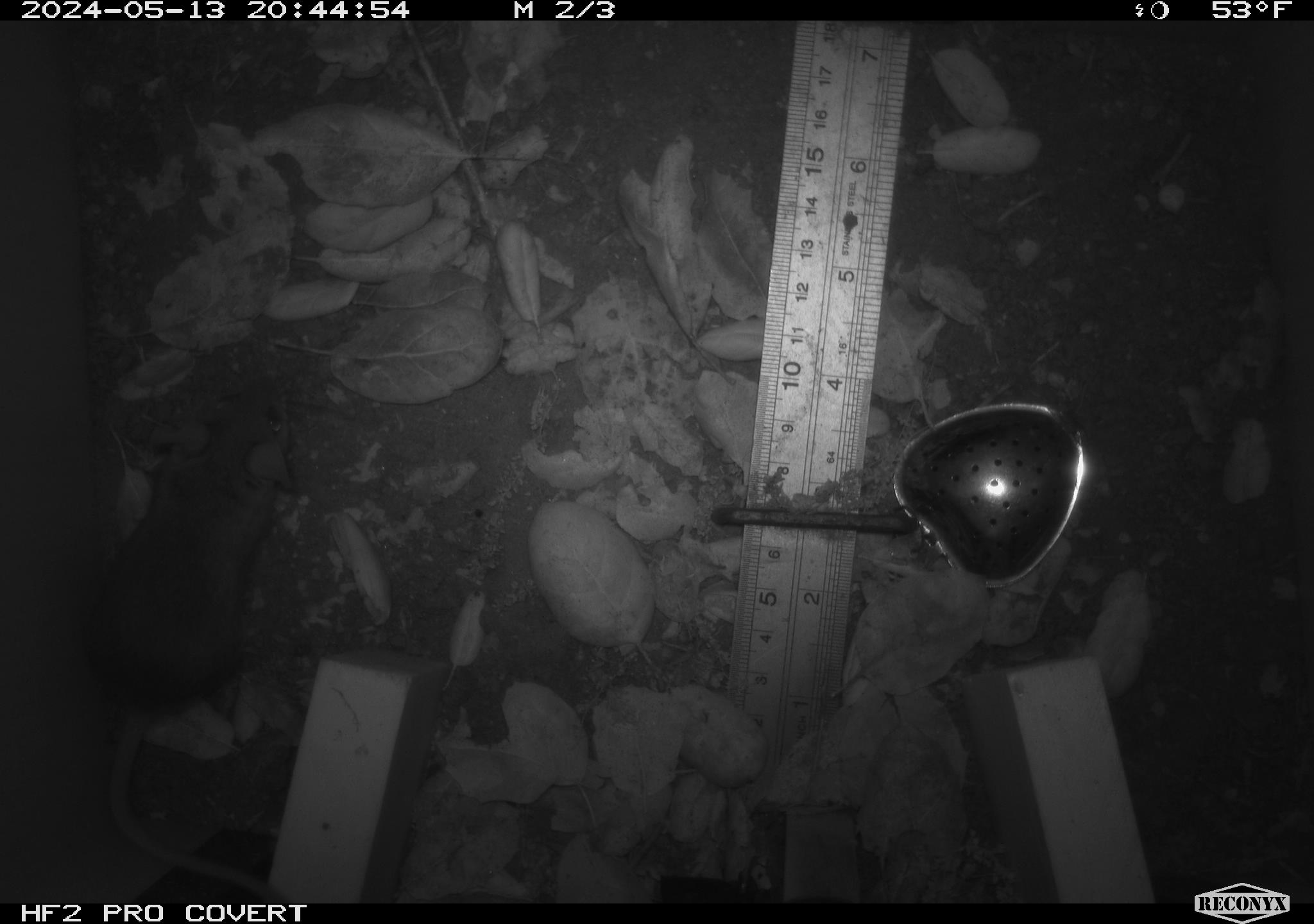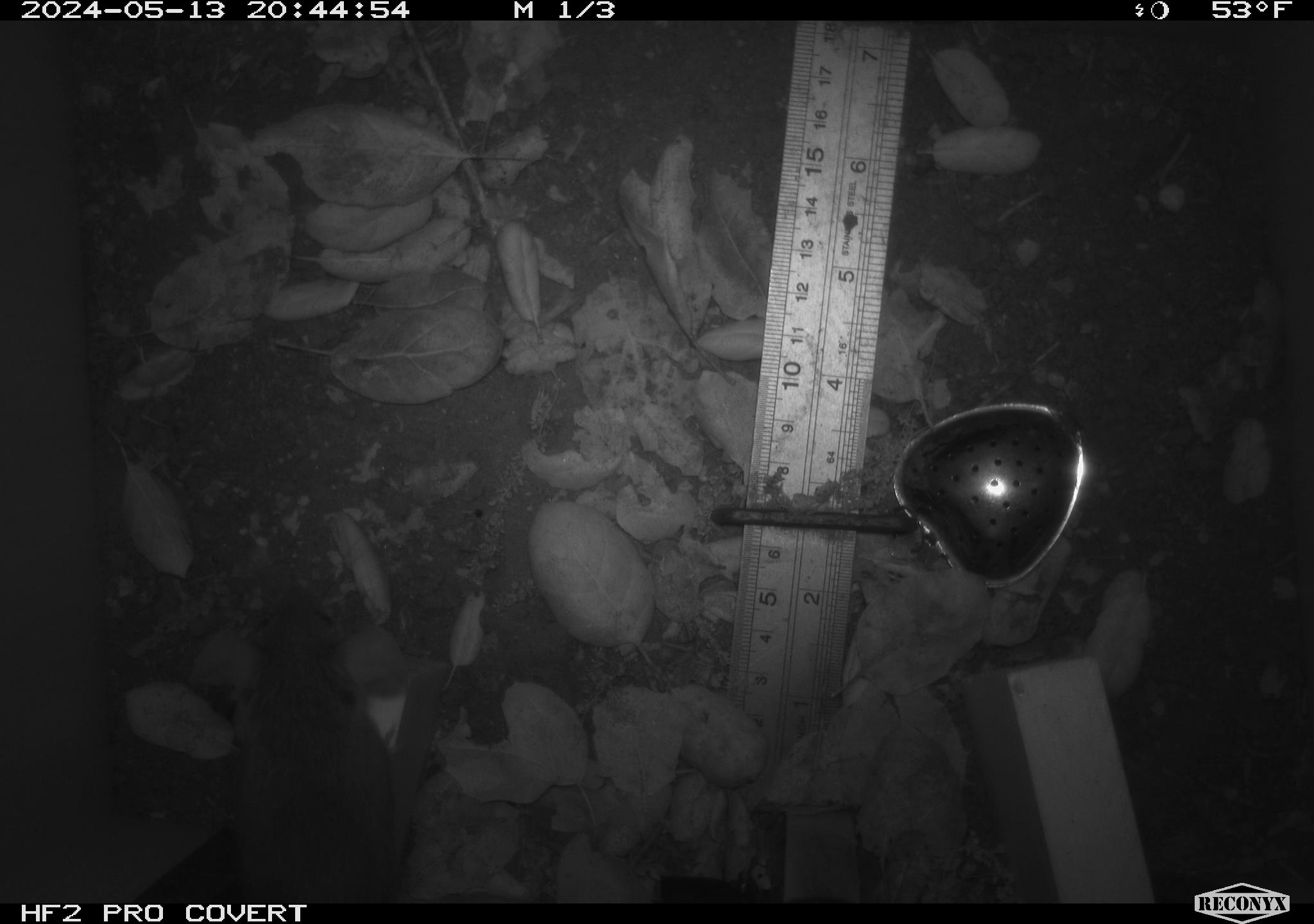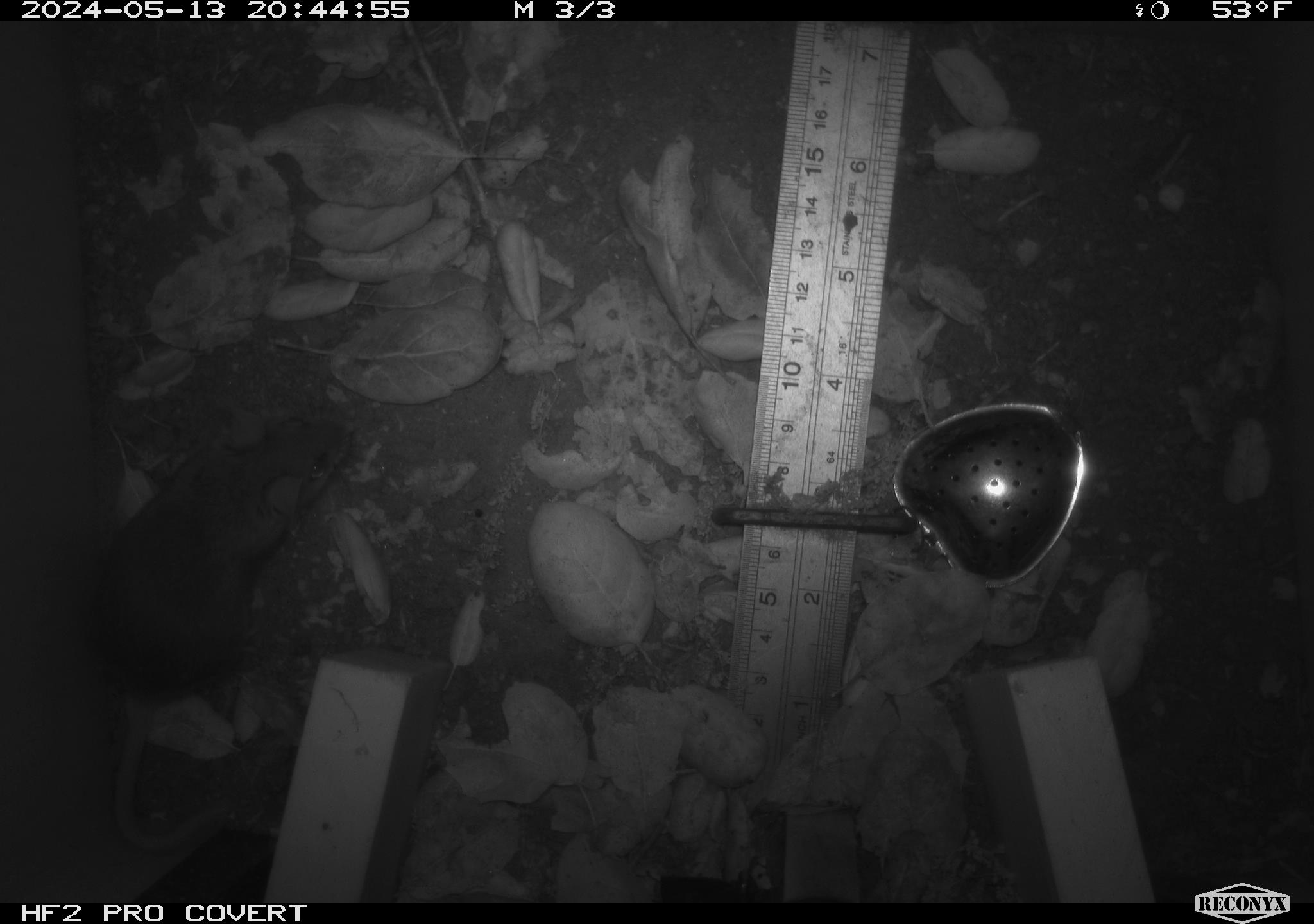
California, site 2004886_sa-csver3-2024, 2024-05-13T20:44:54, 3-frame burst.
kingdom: Animalia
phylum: Chordata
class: Mammalia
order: Rodentia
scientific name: Rodentia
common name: rodent